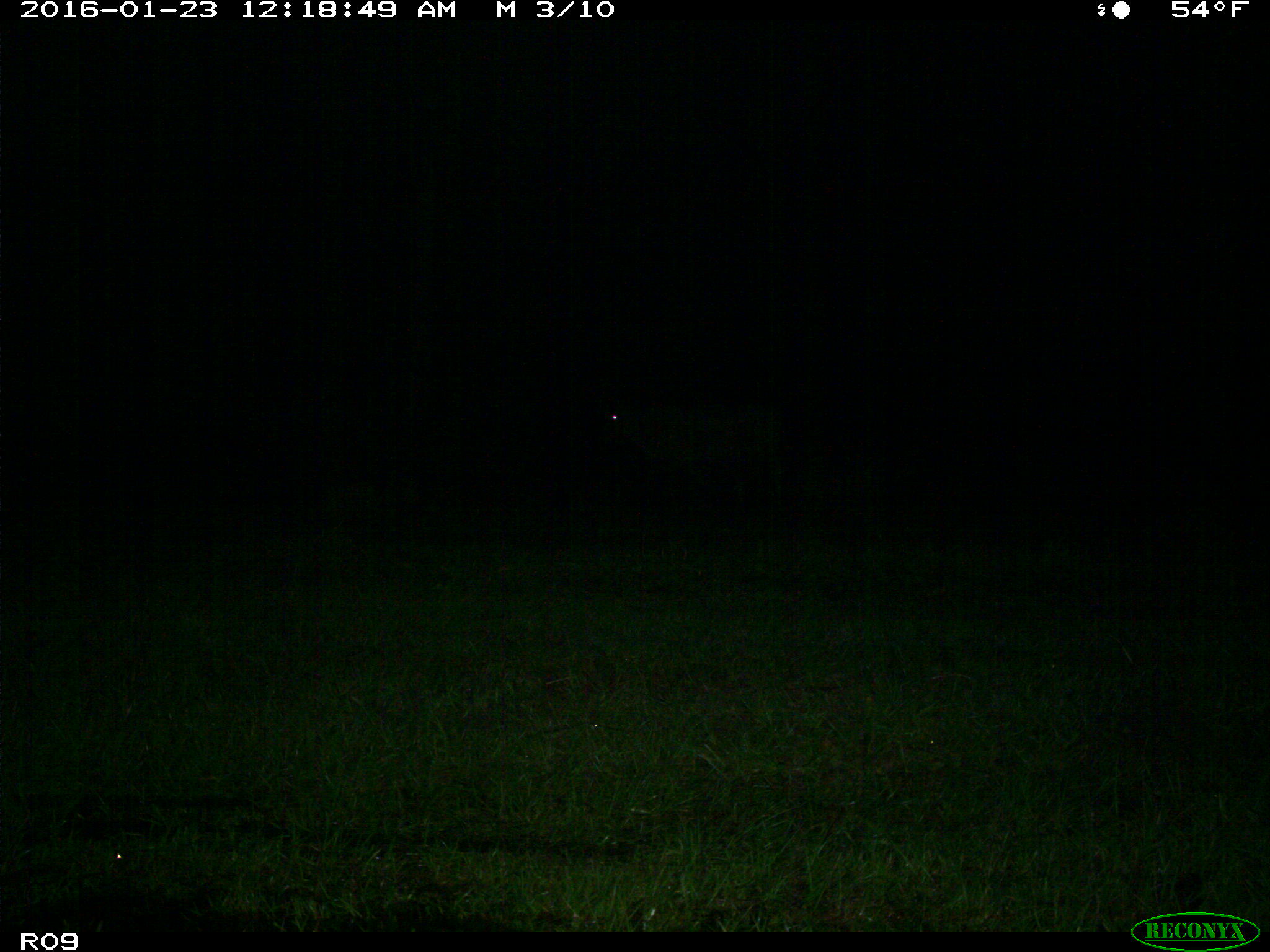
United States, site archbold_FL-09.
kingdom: Animalia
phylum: Chordata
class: Mammalia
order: Artiodactyla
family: Bovidae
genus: Bos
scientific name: Bos taurus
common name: domestic cow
Bos taurus (domestic cow).